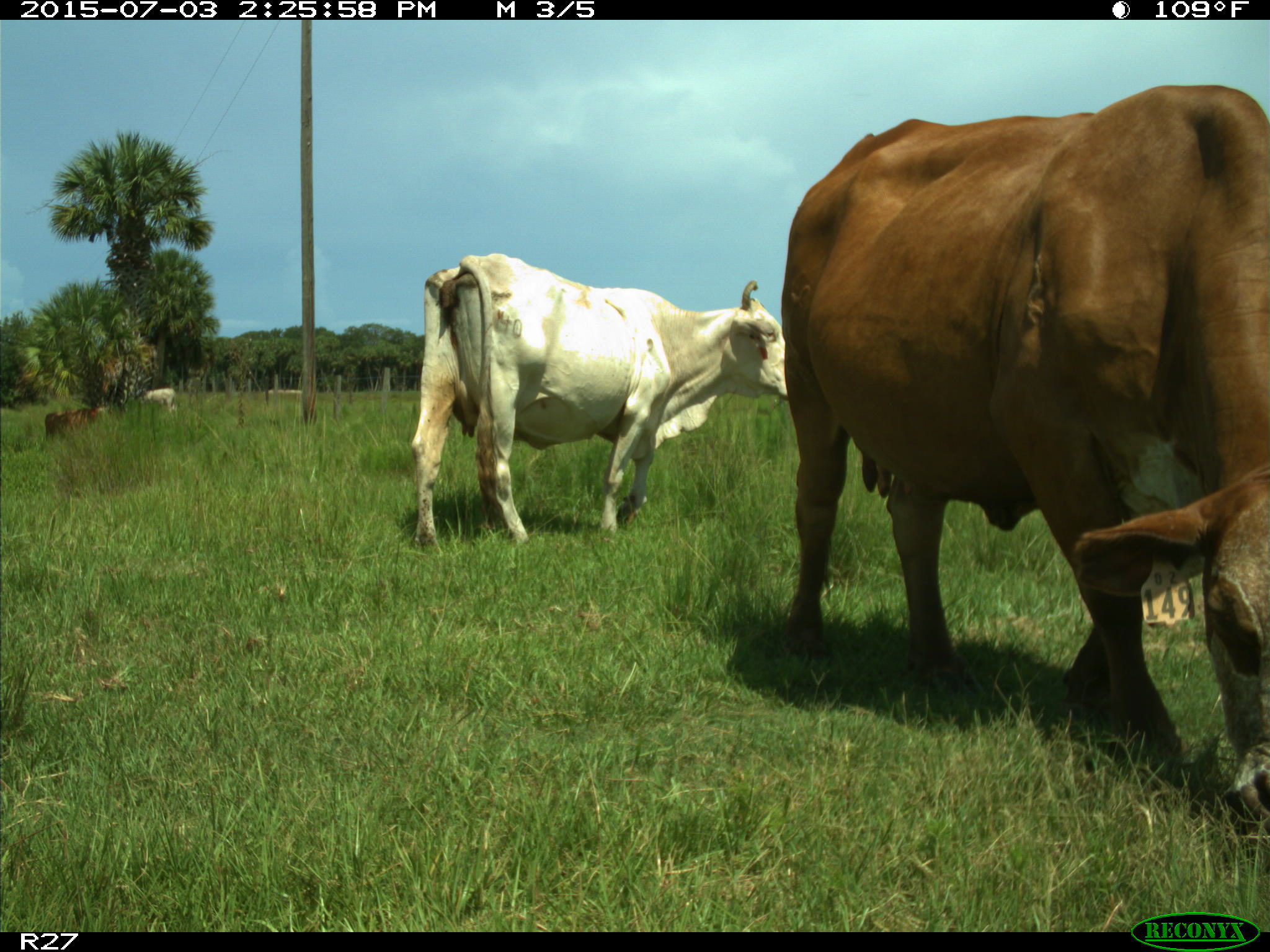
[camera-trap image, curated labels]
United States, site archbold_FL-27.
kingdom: Animalia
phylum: Chordata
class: Mammalia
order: Artiodactyla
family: Bovidae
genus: Bos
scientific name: Bos taurus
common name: domestic cow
Bos taurus (domestic cow).